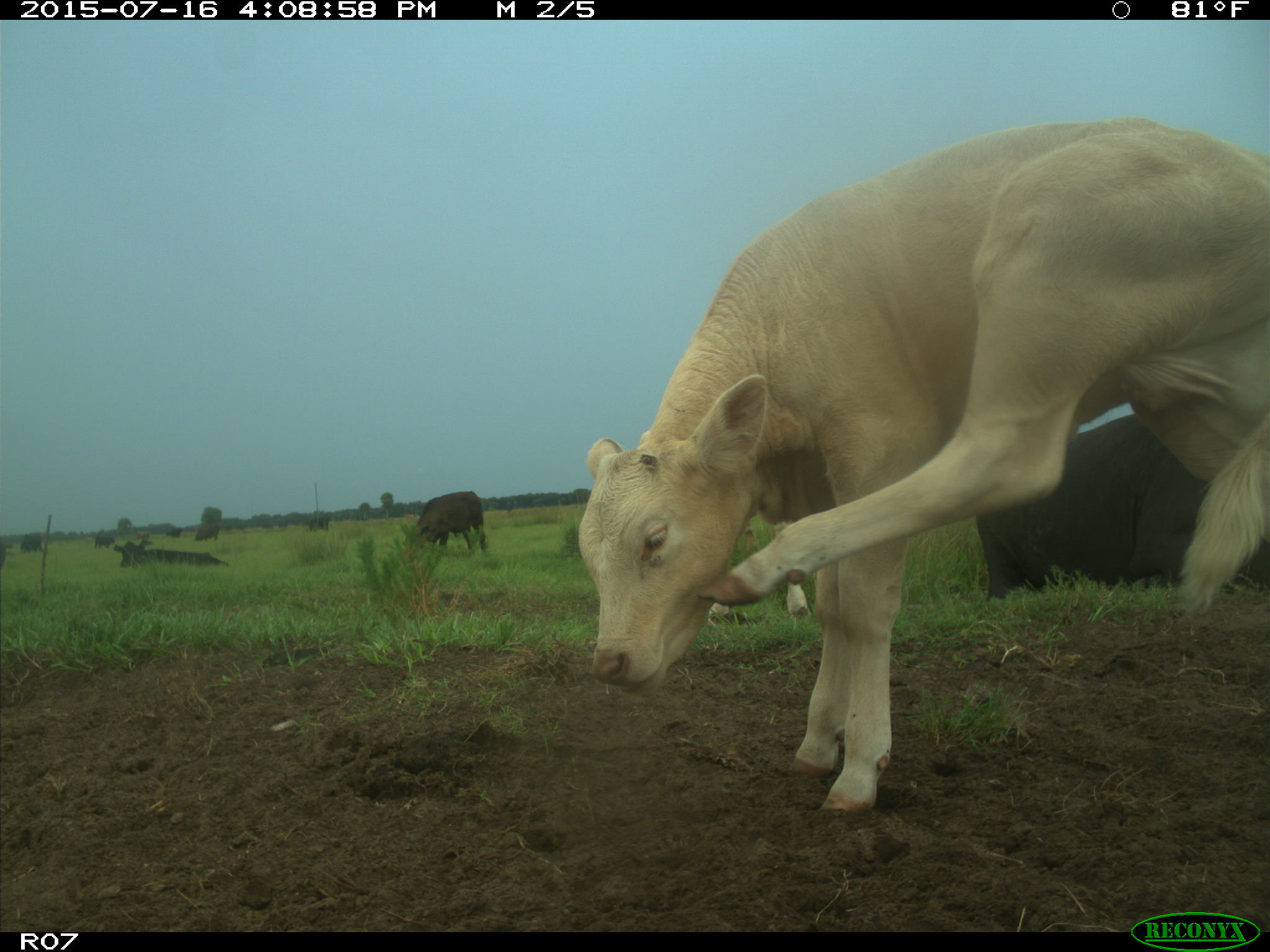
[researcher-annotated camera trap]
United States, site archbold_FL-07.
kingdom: Animalia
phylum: Chordata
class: Mammalia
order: Artiodactyla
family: Bovidae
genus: Bos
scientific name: Bos taurus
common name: domestic cow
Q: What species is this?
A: Bos taurus (domestic cow).